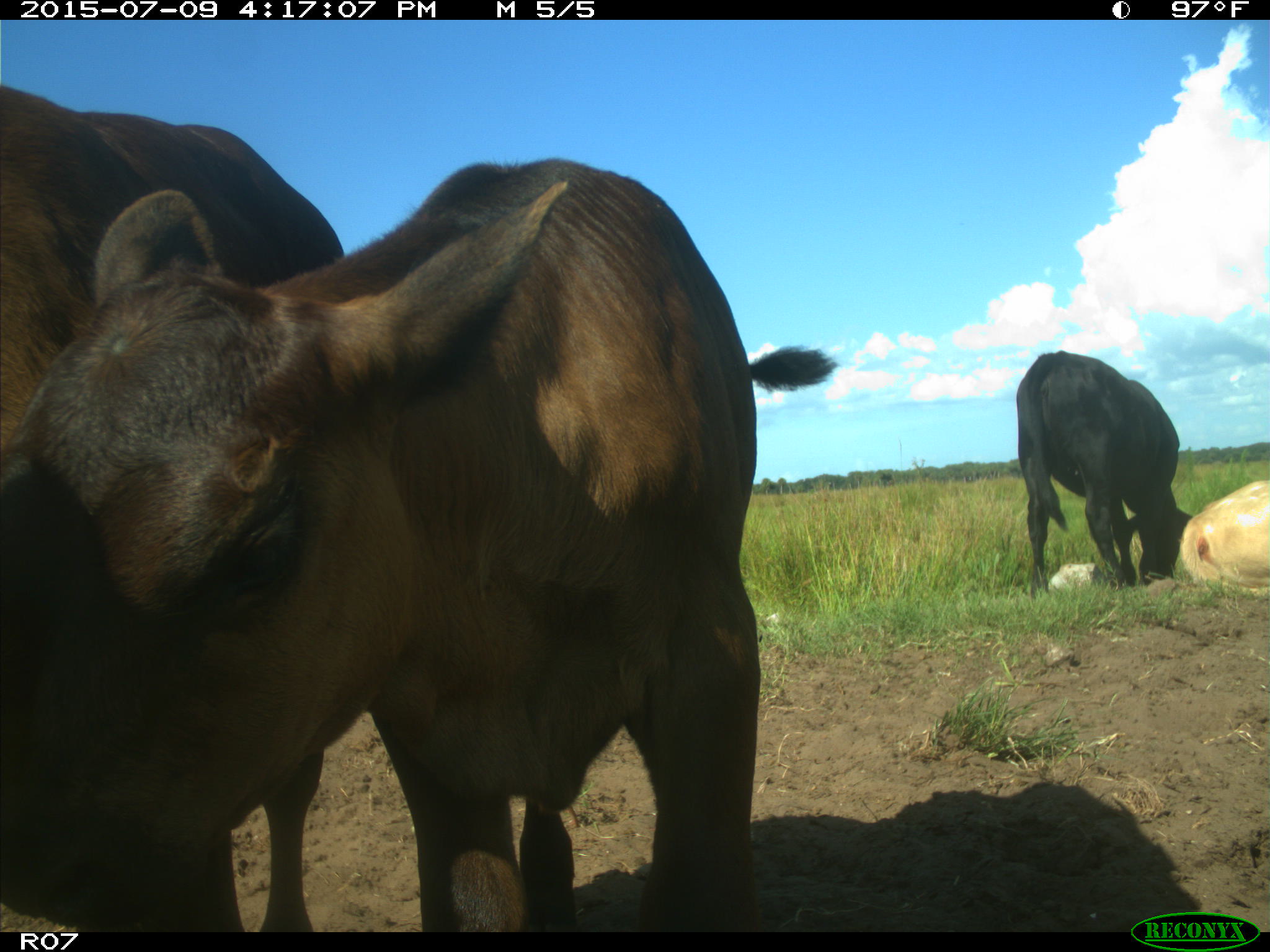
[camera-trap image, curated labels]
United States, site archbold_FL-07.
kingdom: Animalia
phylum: Chordata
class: Mammalia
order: Artiodactyla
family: Bovidae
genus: Bos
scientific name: Bos taurus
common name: domestic cow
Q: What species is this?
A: Bos taurus (domestic cow).